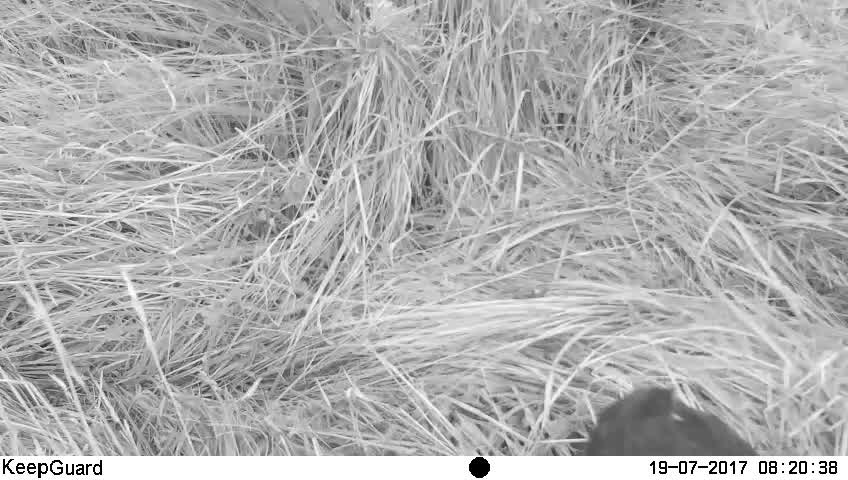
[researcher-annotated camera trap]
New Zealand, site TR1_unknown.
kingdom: Animalia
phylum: Chordata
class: Aves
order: Gruiformes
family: Rallidae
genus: Porphyrio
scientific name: Porphyrio mantelli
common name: takahe